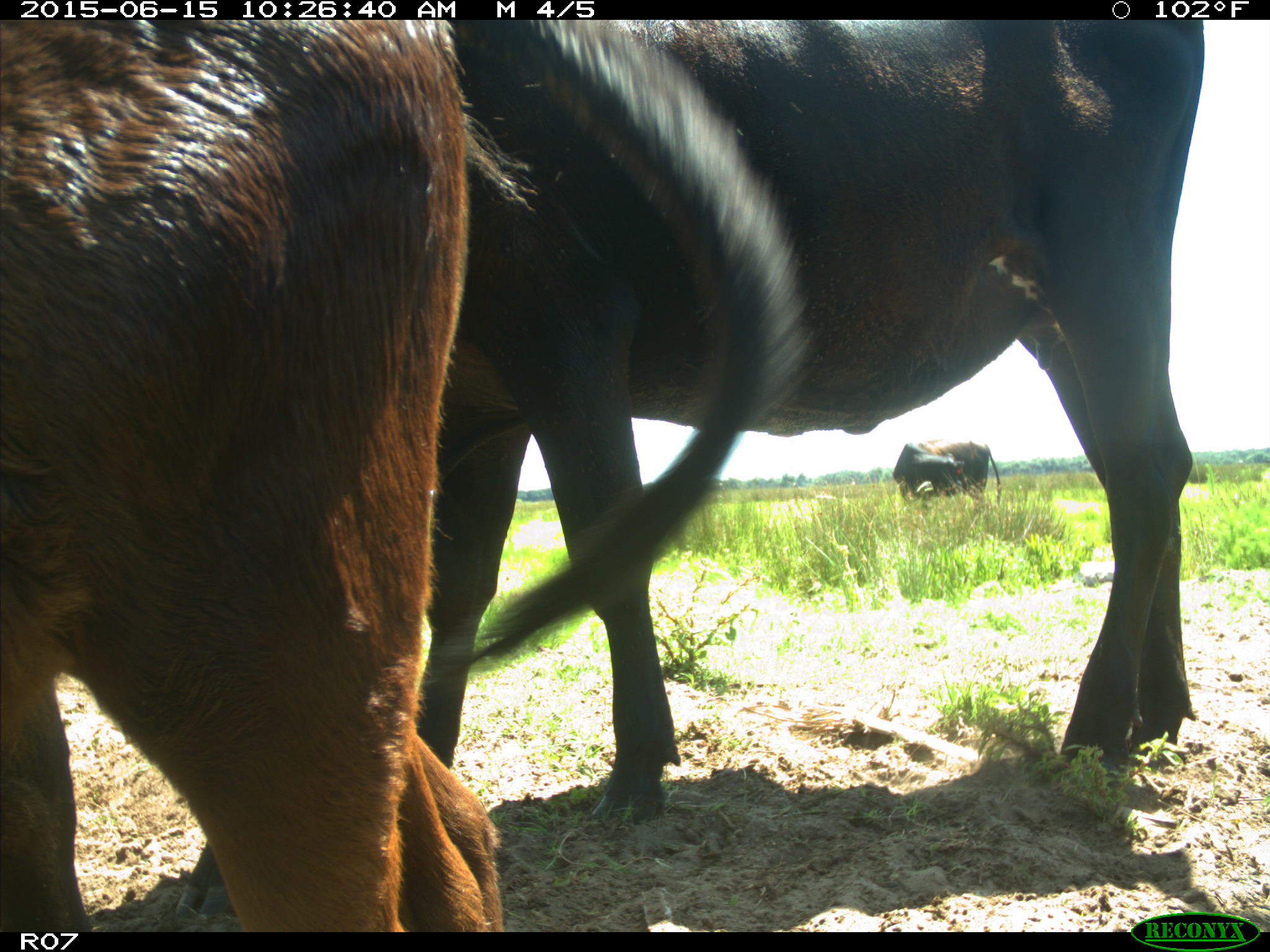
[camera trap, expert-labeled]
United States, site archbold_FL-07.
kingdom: Animalia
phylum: Chordata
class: Mammalia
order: Artiodactyla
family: Bovidae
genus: Bos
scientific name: Bos taurus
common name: domestic cow